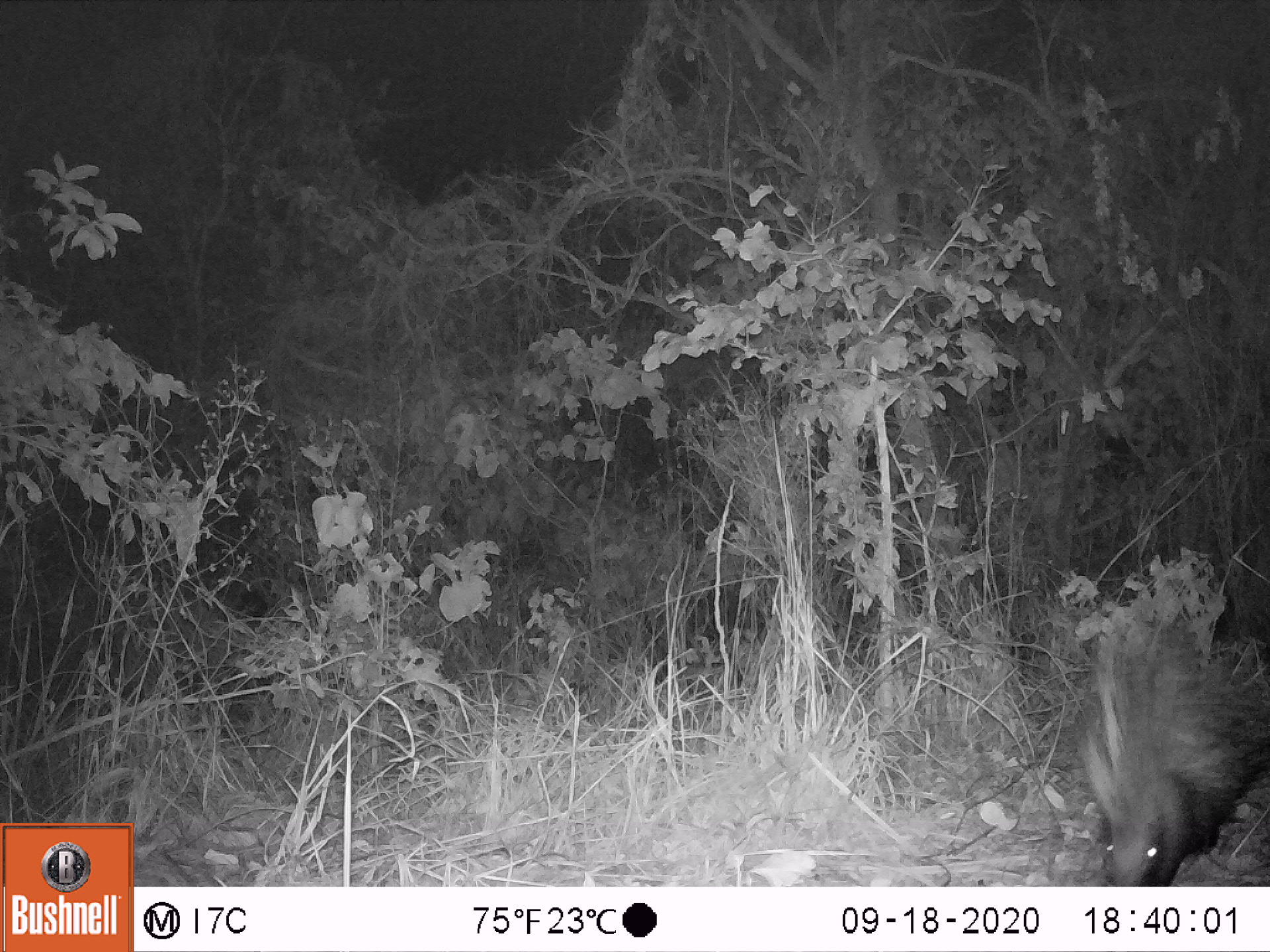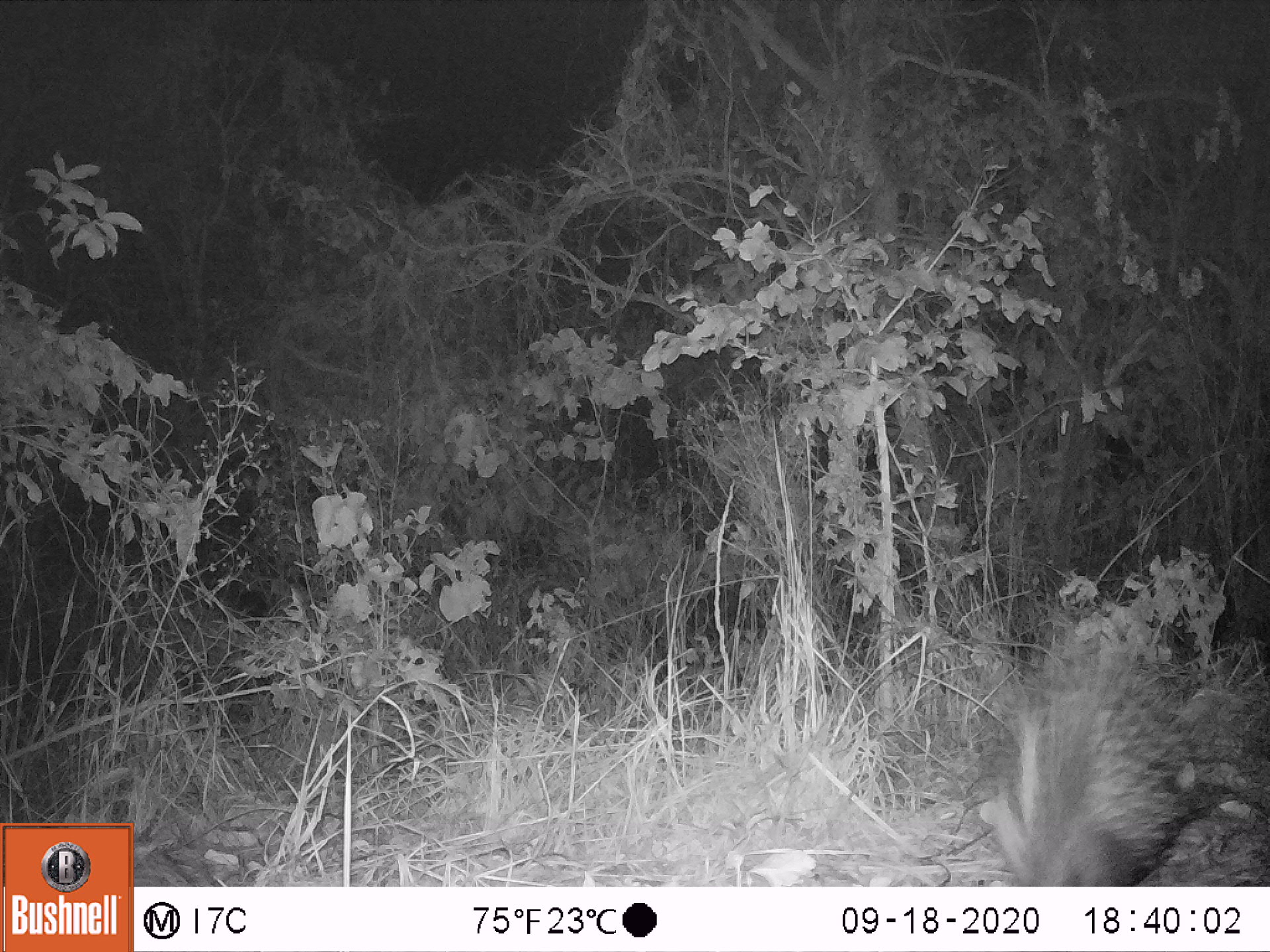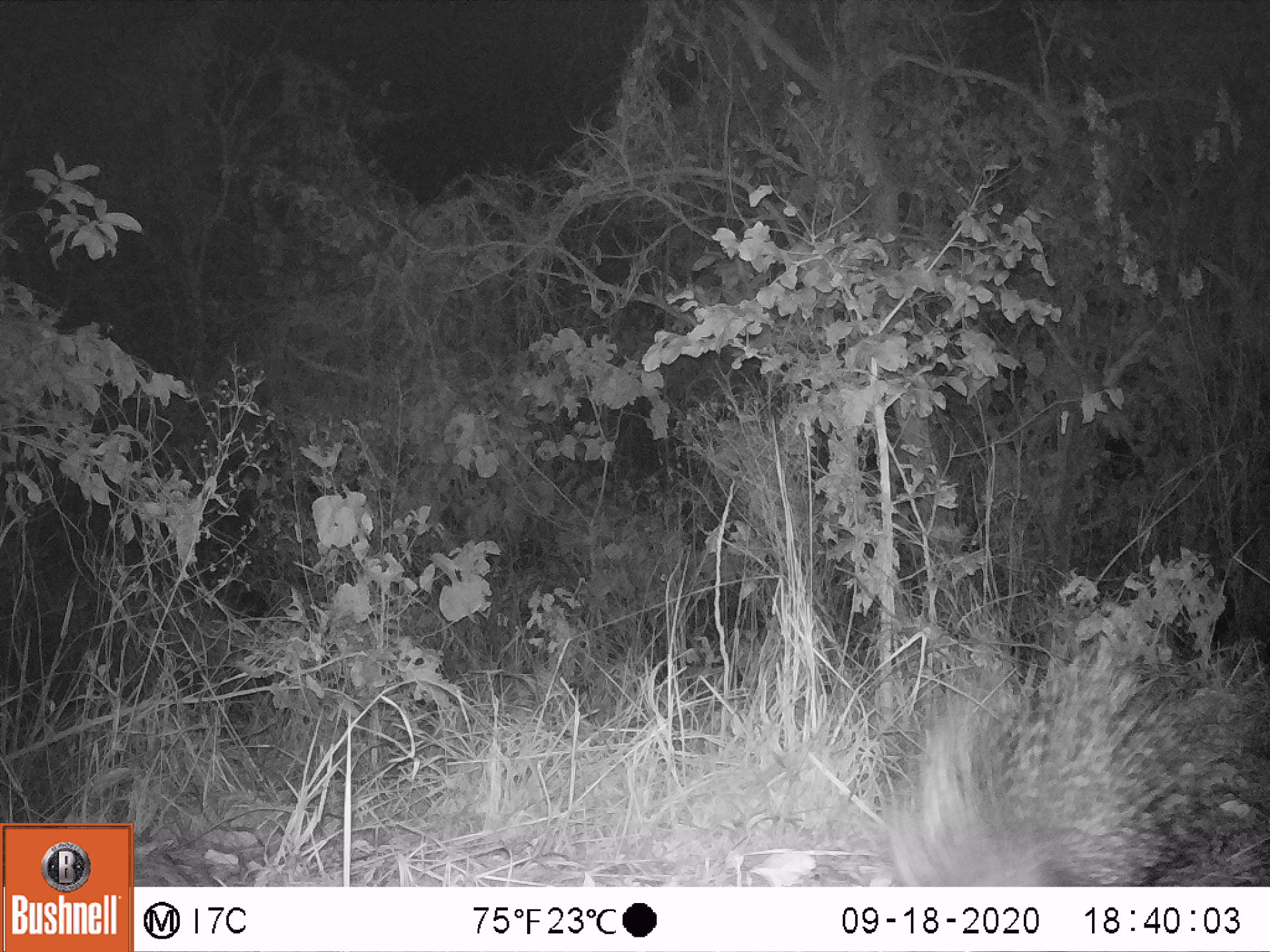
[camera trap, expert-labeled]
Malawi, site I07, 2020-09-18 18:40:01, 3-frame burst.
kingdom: Animalia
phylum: Chordata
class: Mammalia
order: Rodentia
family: Hystricidae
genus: Hystrix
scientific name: Hystrix africaeaustralis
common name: cape porcupine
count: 1